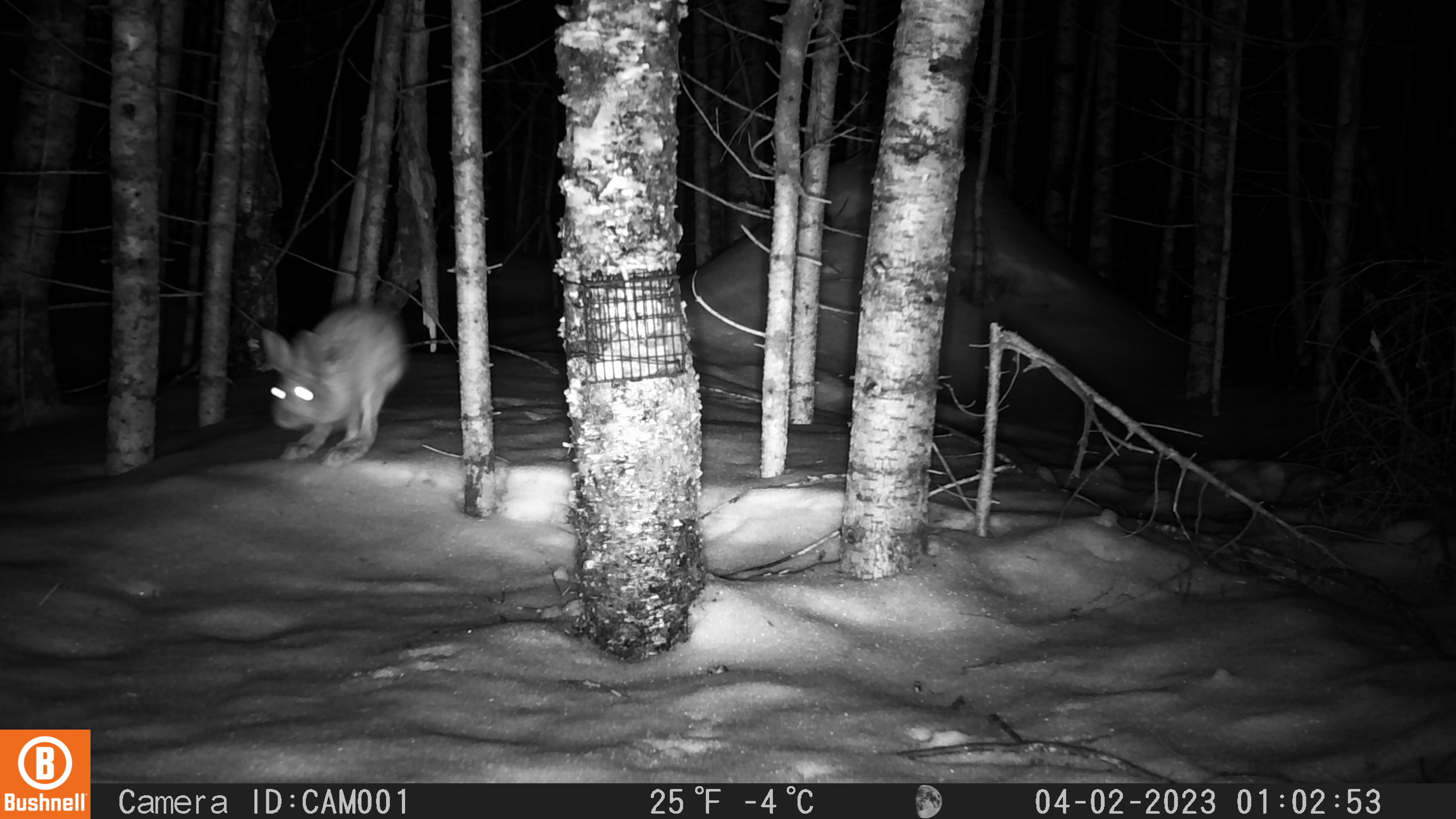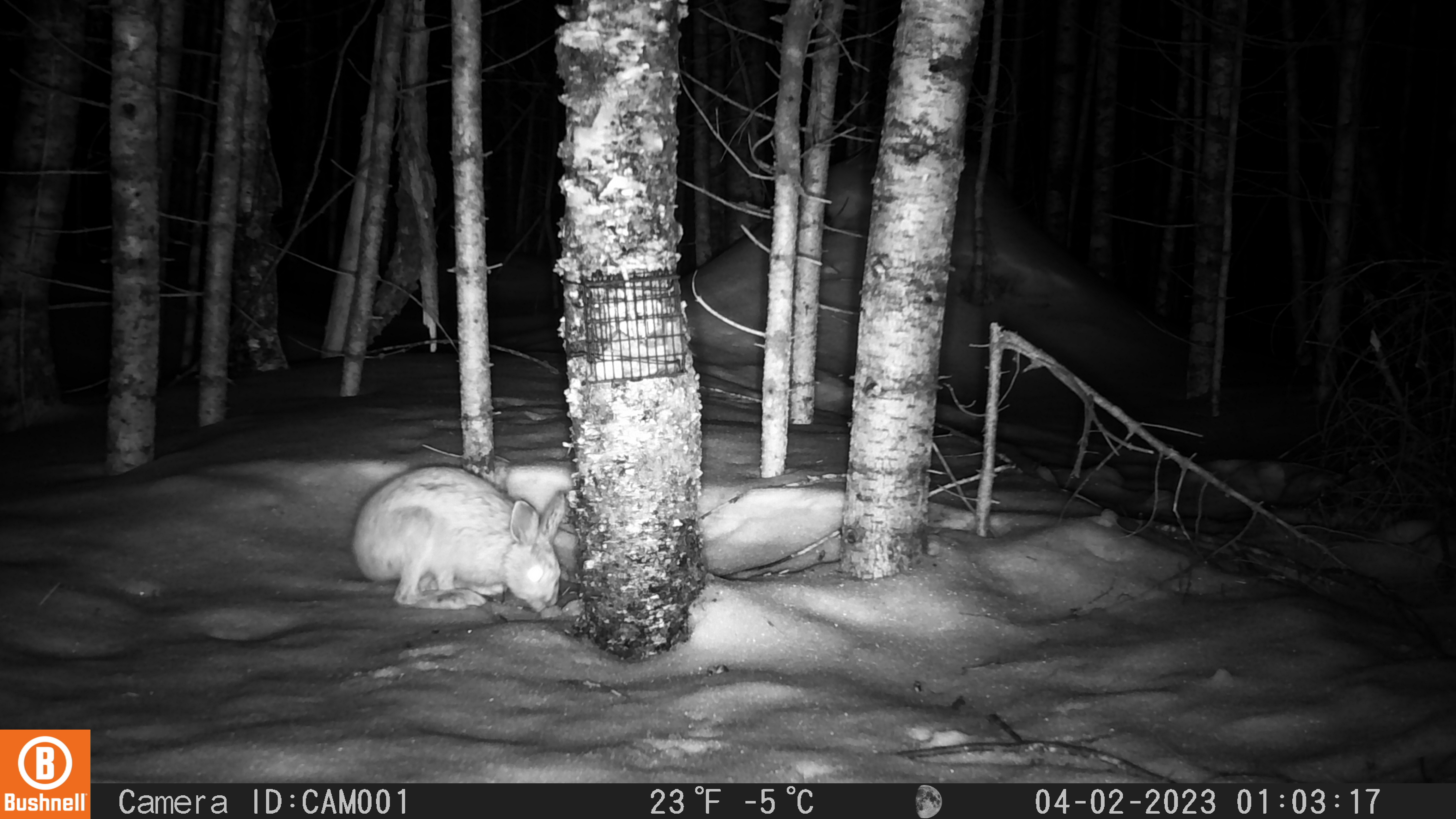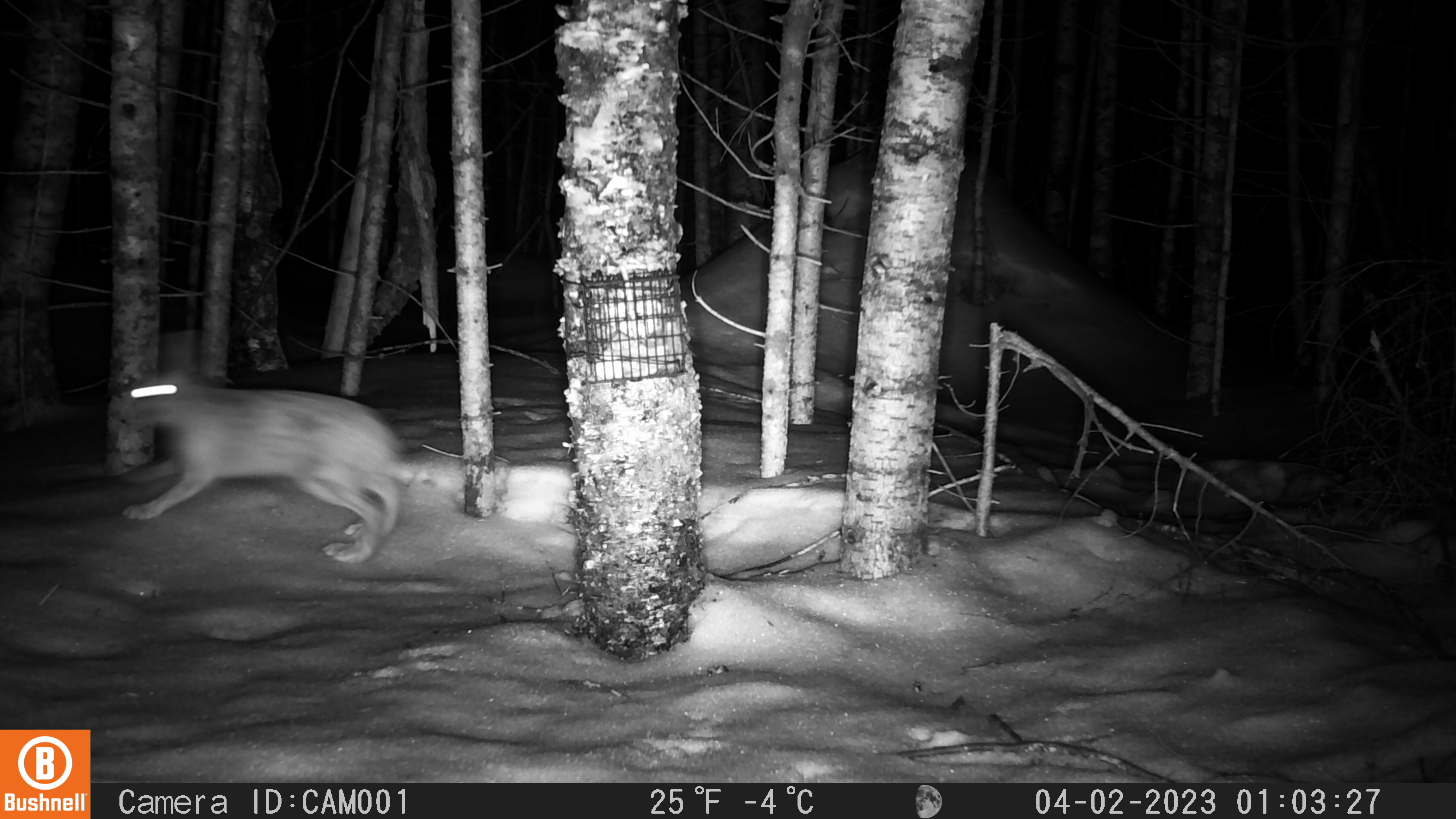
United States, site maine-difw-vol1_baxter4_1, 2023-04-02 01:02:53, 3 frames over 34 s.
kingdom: Animalia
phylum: Chordata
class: Mammalia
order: Lagomorpha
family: Leporidae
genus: Lepus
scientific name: Lepus americanus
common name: snowshoe hare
Snowshoe hare (Lepus americanus).